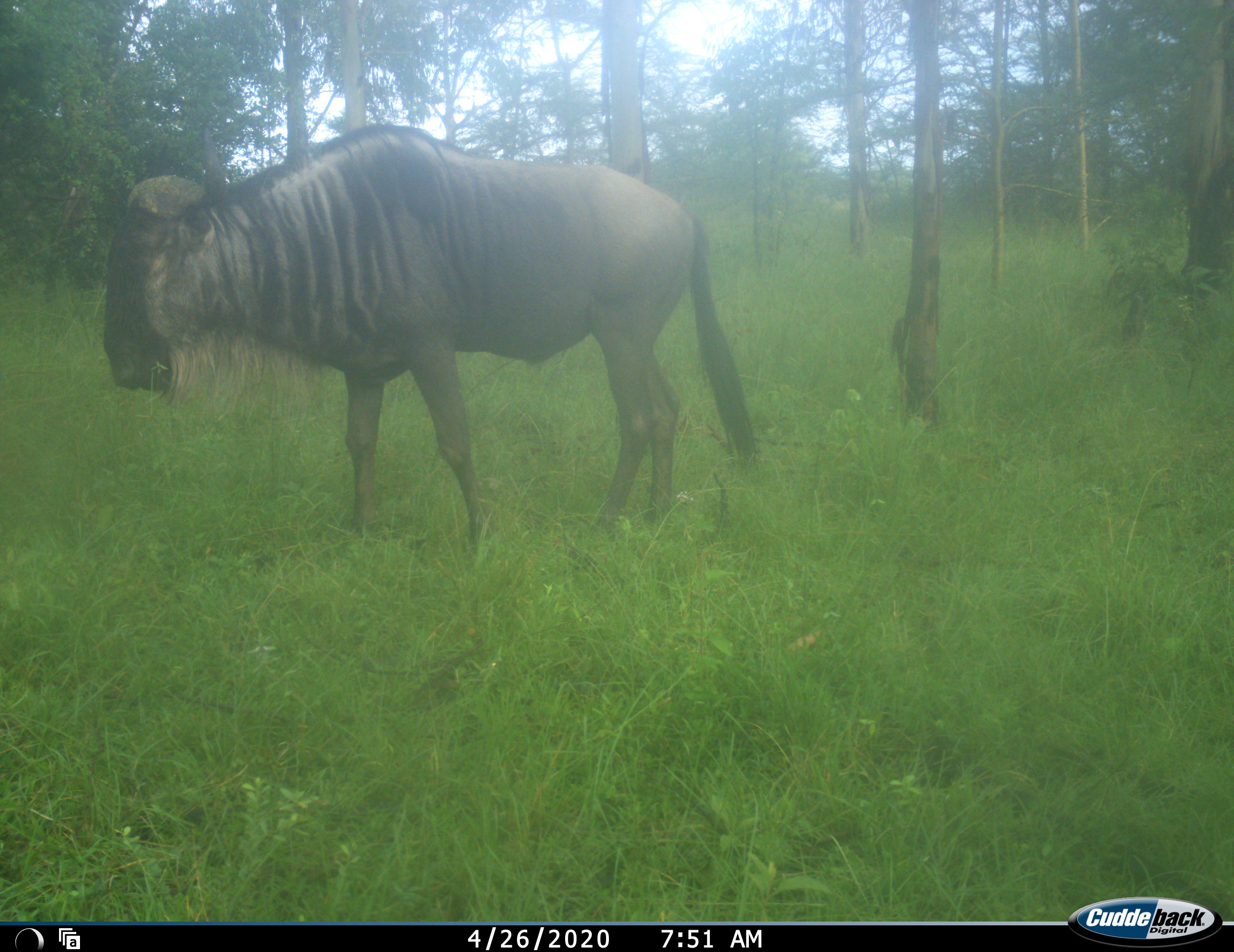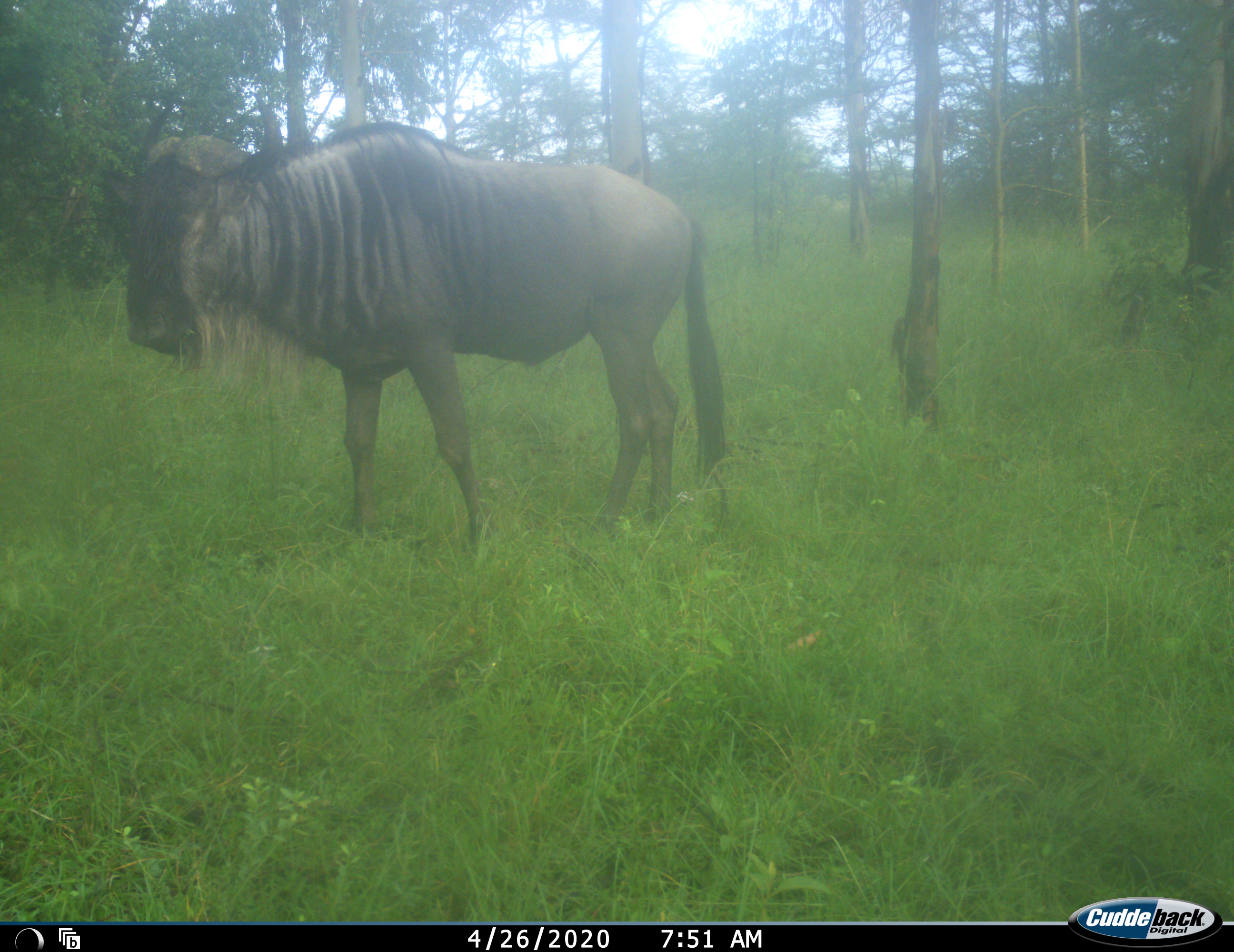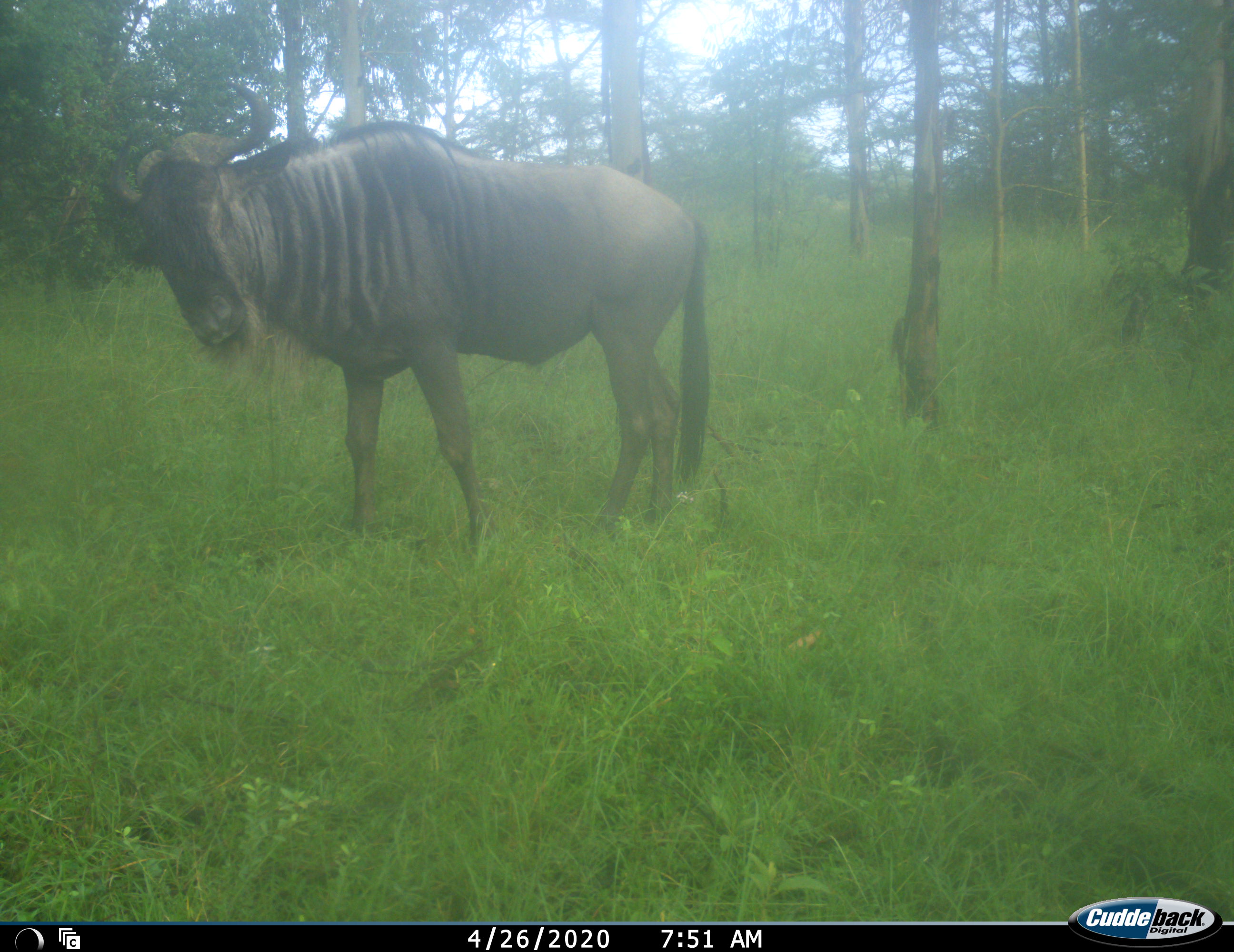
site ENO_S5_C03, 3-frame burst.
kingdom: Animalia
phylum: Chordata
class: Mammalia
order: Artiodactyla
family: Bovidae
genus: Connochaetes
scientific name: Connochaetes taurinus taurinus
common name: blue wildebeest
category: wildebeestblue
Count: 1.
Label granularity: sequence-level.